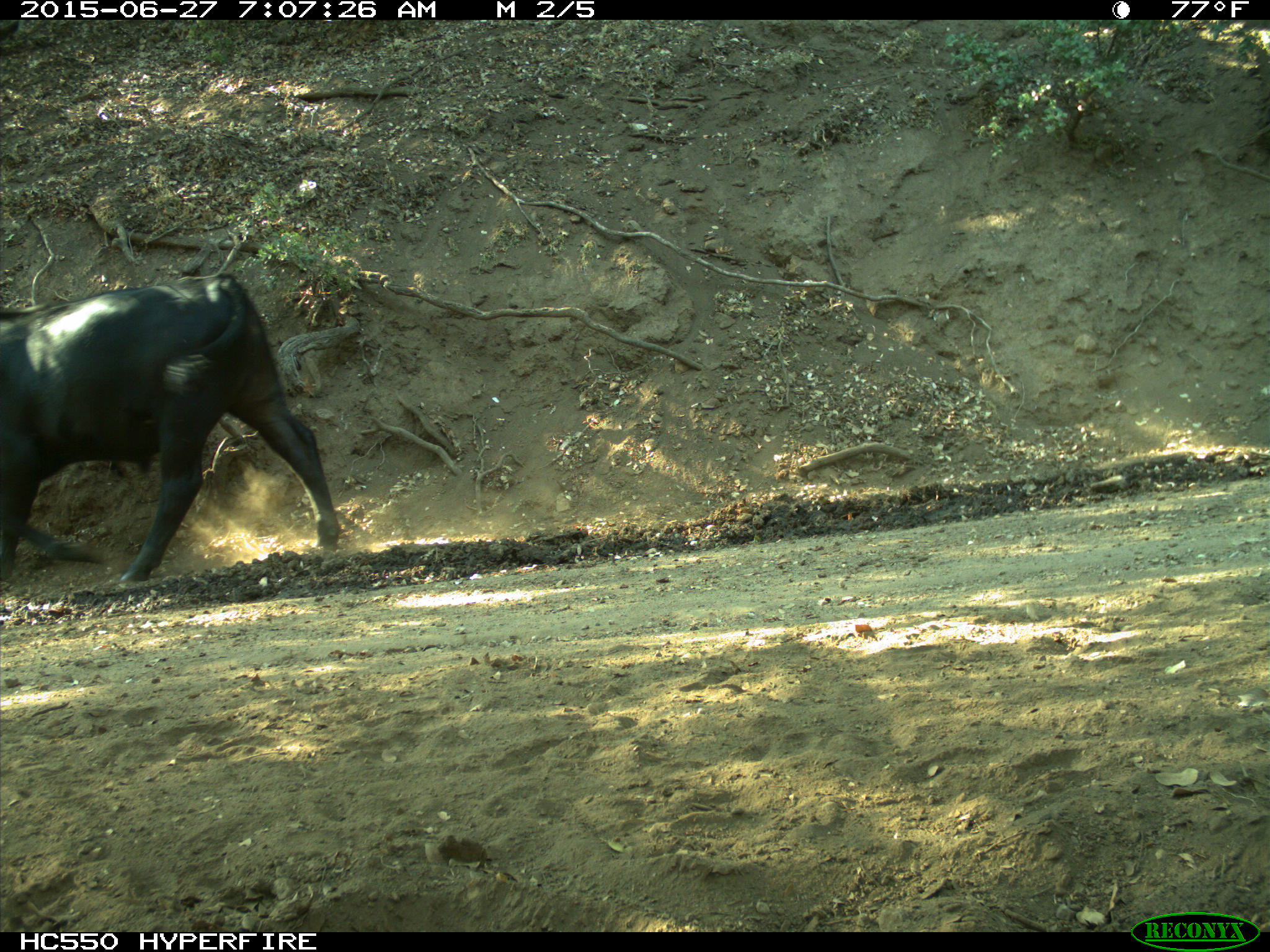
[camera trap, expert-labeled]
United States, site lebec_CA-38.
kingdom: Animalia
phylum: Chordata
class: Mammalia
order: Artiodactyla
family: Bovidae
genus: Bos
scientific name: Bos taurus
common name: domestic cow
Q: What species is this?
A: Bos taurus (domestic cow).